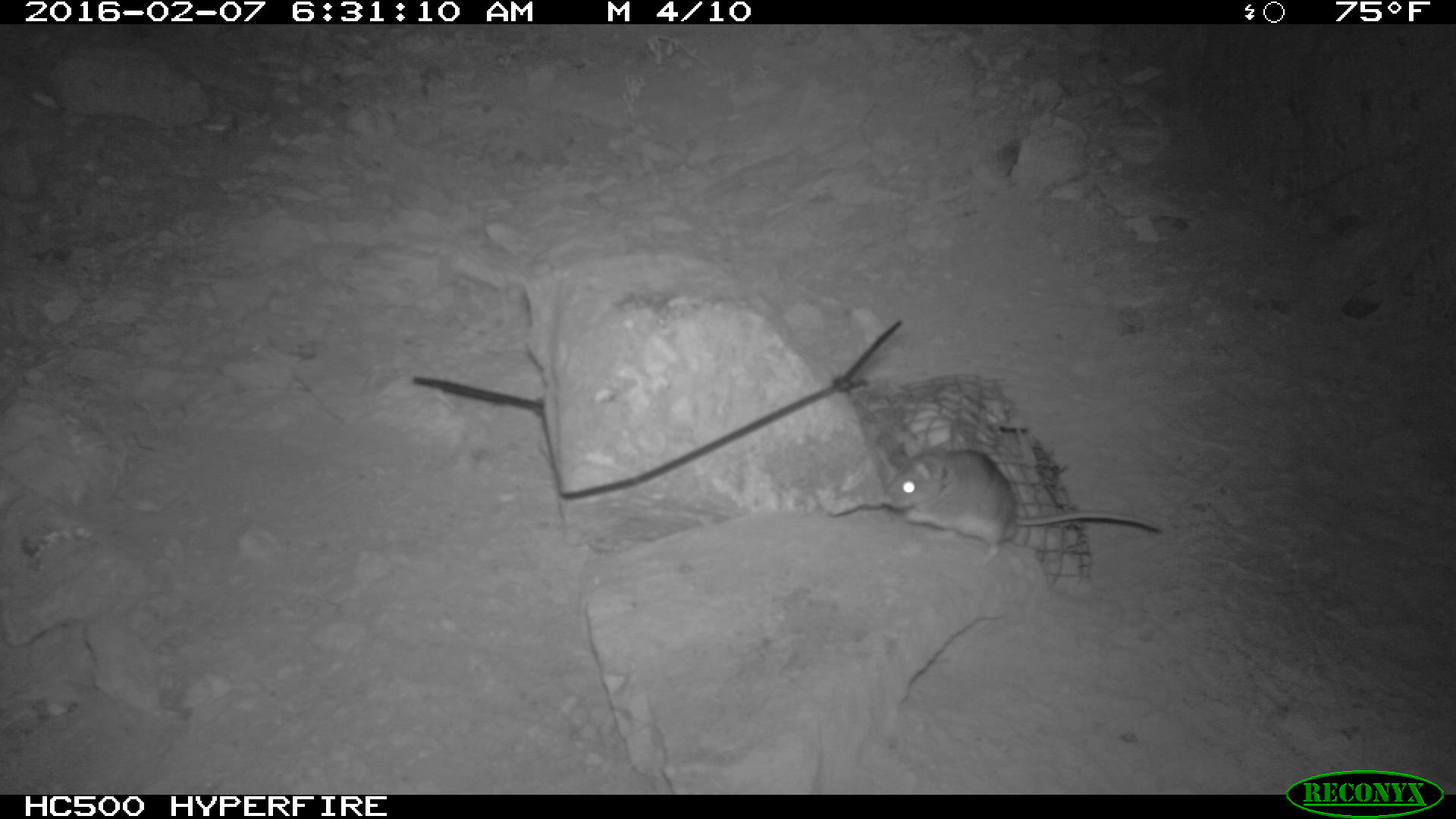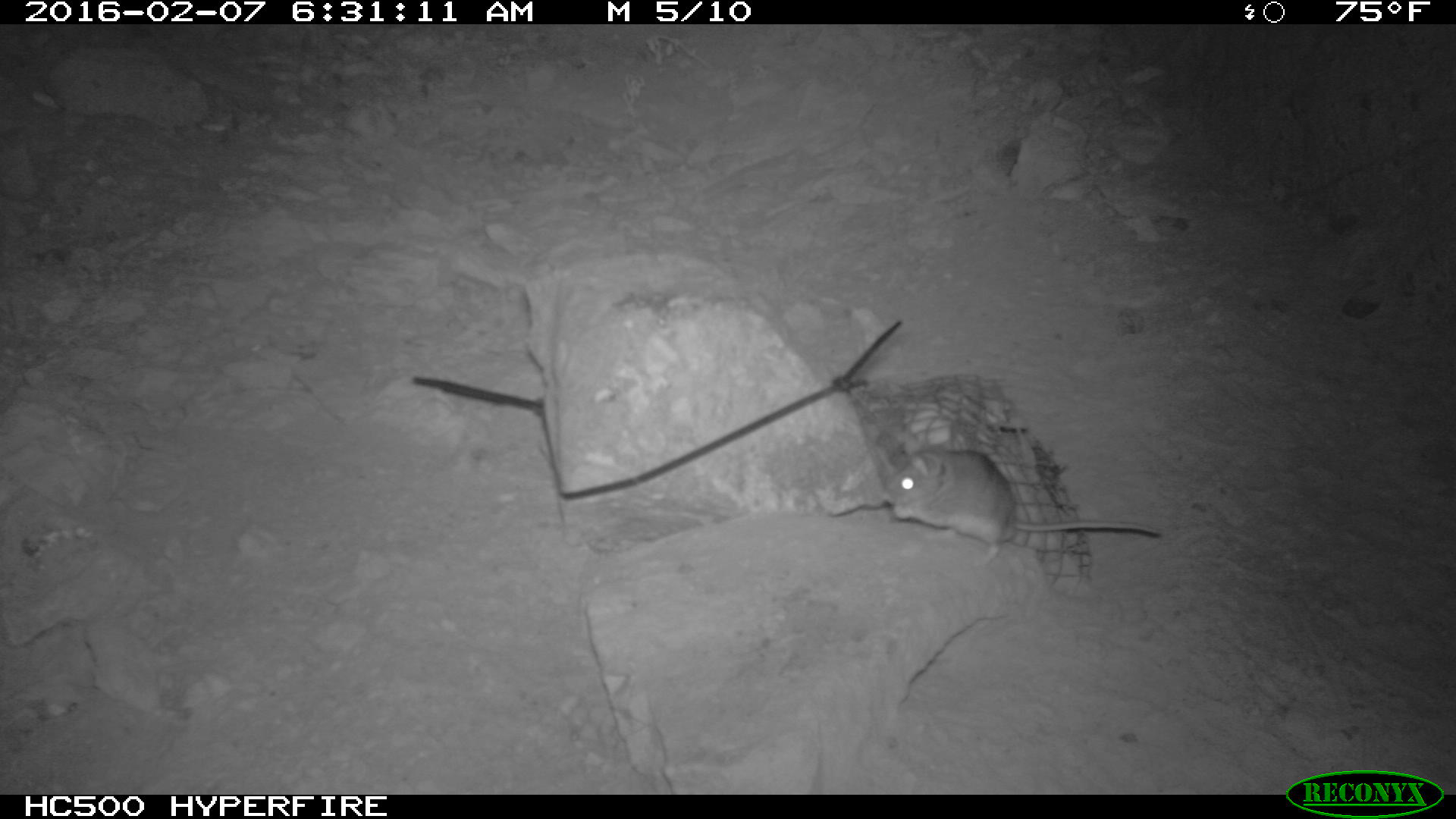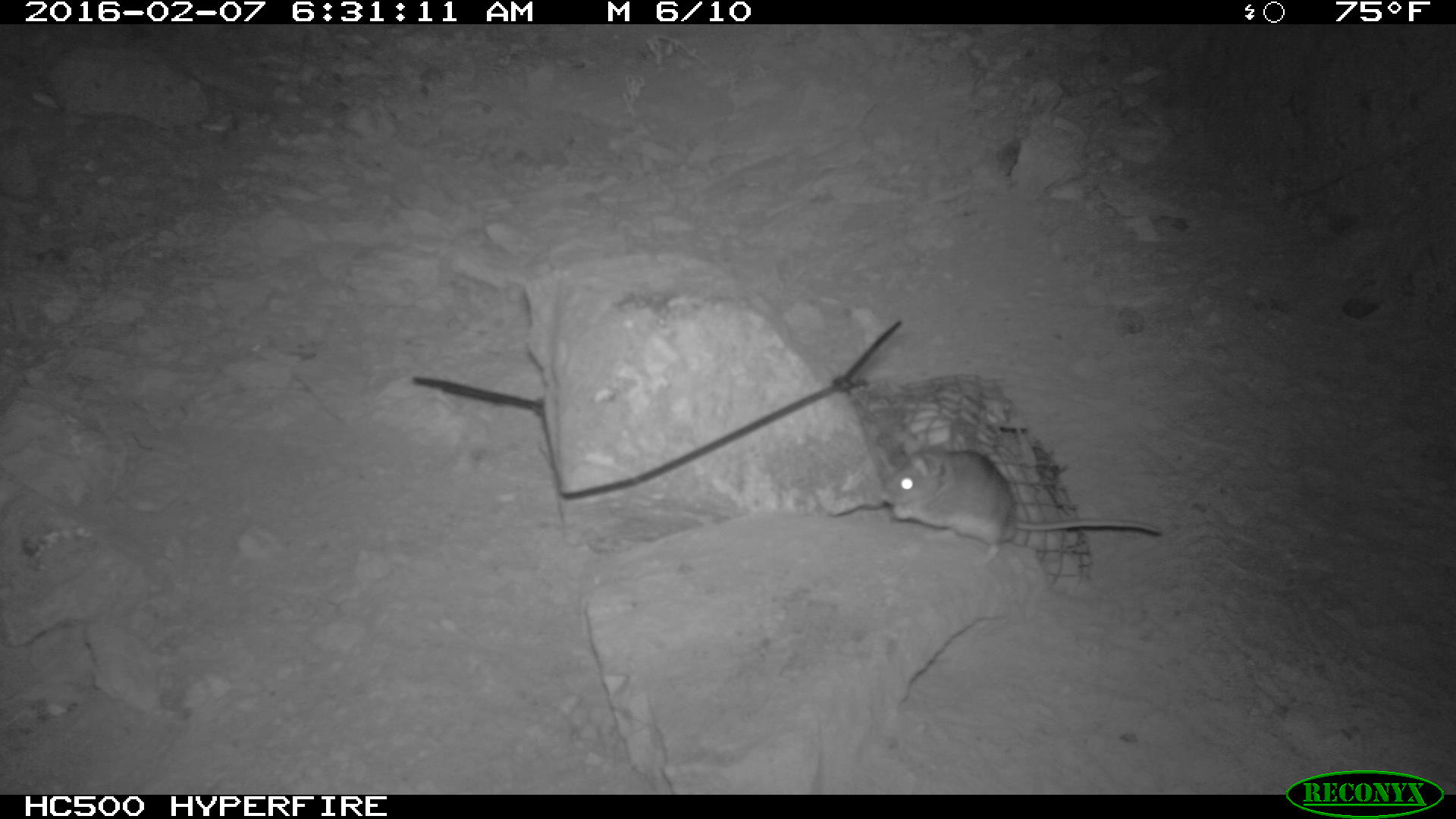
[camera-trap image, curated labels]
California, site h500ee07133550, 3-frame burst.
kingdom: Animalia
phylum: Chordata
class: Mammalia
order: Rodentia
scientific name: Rodentia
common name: rodent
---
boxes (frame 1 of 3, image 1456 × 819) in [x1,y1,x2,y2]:
rodent: [882,437,1160,562]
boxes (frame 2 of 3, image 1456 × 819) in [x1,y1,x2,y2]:
rodent: [880,445,1165,570]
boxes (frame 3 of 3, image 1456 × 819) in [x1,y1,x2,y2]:
rodent: [880,446,1162,560]